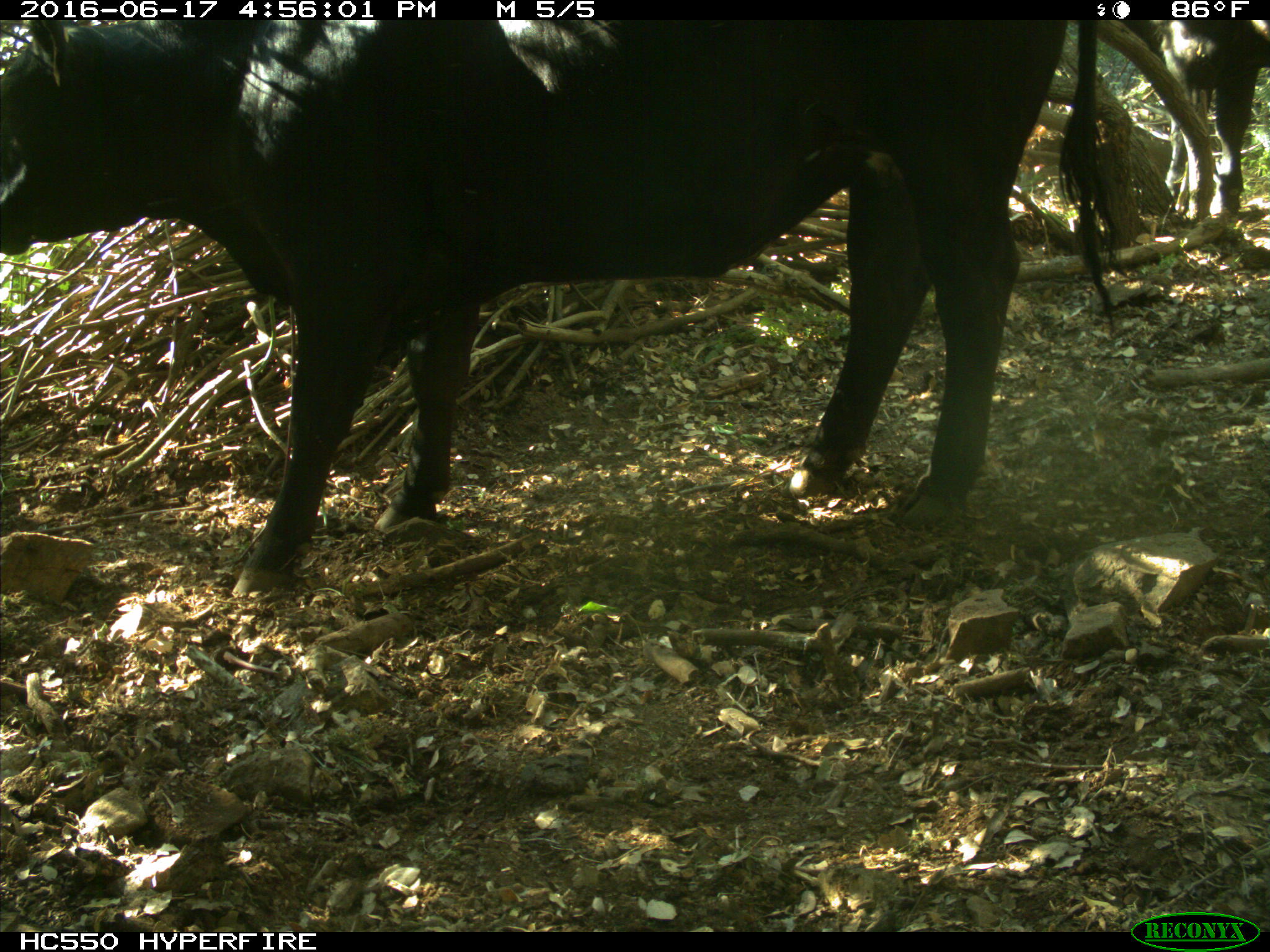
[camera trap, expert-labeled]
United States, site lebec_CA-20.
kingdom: Animalia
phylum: Chordata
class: Mammalia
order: Artiodactyla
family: Bovidae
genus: Bos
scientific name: Bos taurus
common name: domestic cow